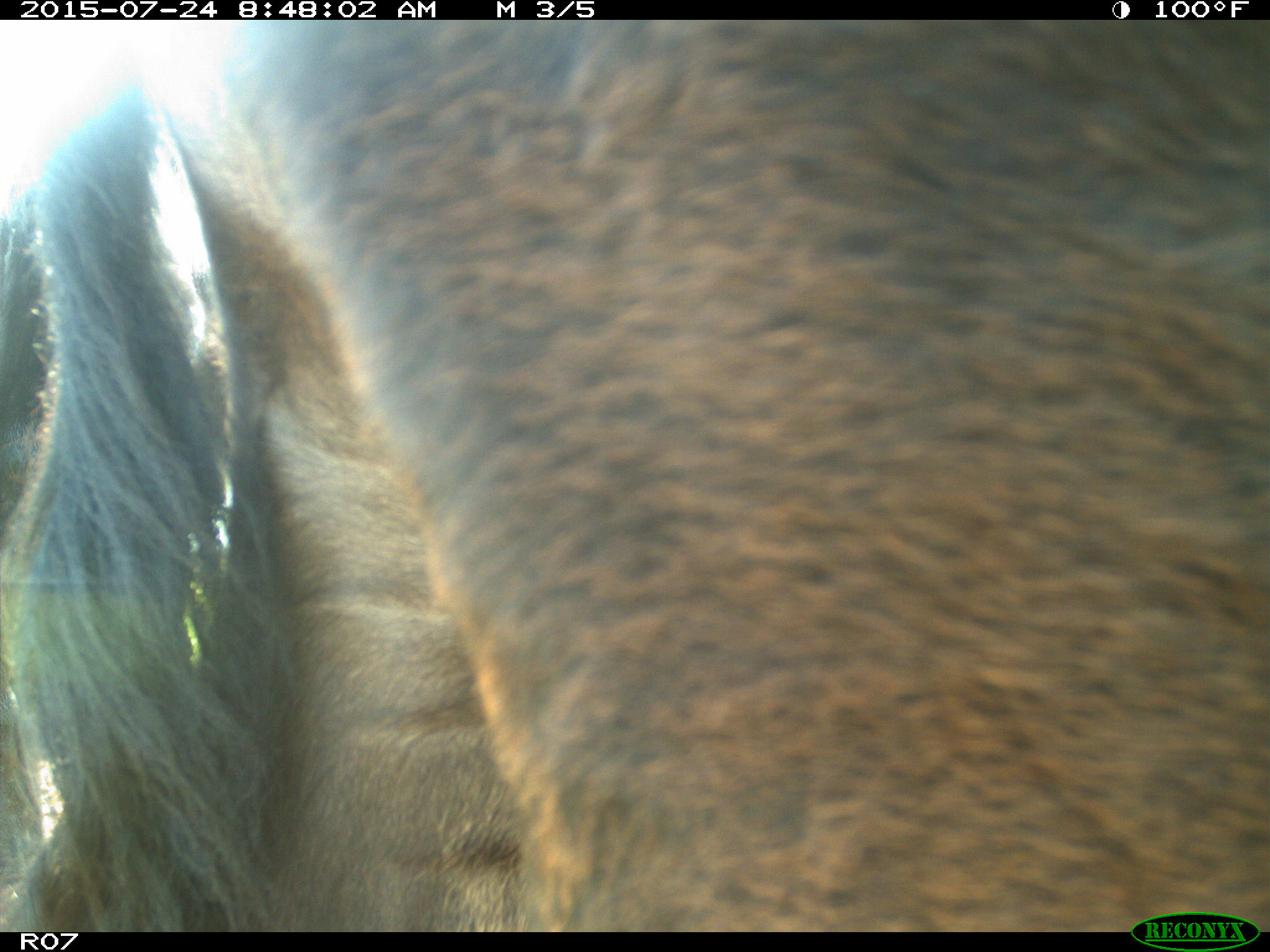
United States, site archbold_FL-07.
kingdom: Animalia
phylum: Chordata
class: Mammalia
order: Artiodactyla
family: Bovidae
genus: Bos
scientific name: Bos taurus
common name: domestic cow